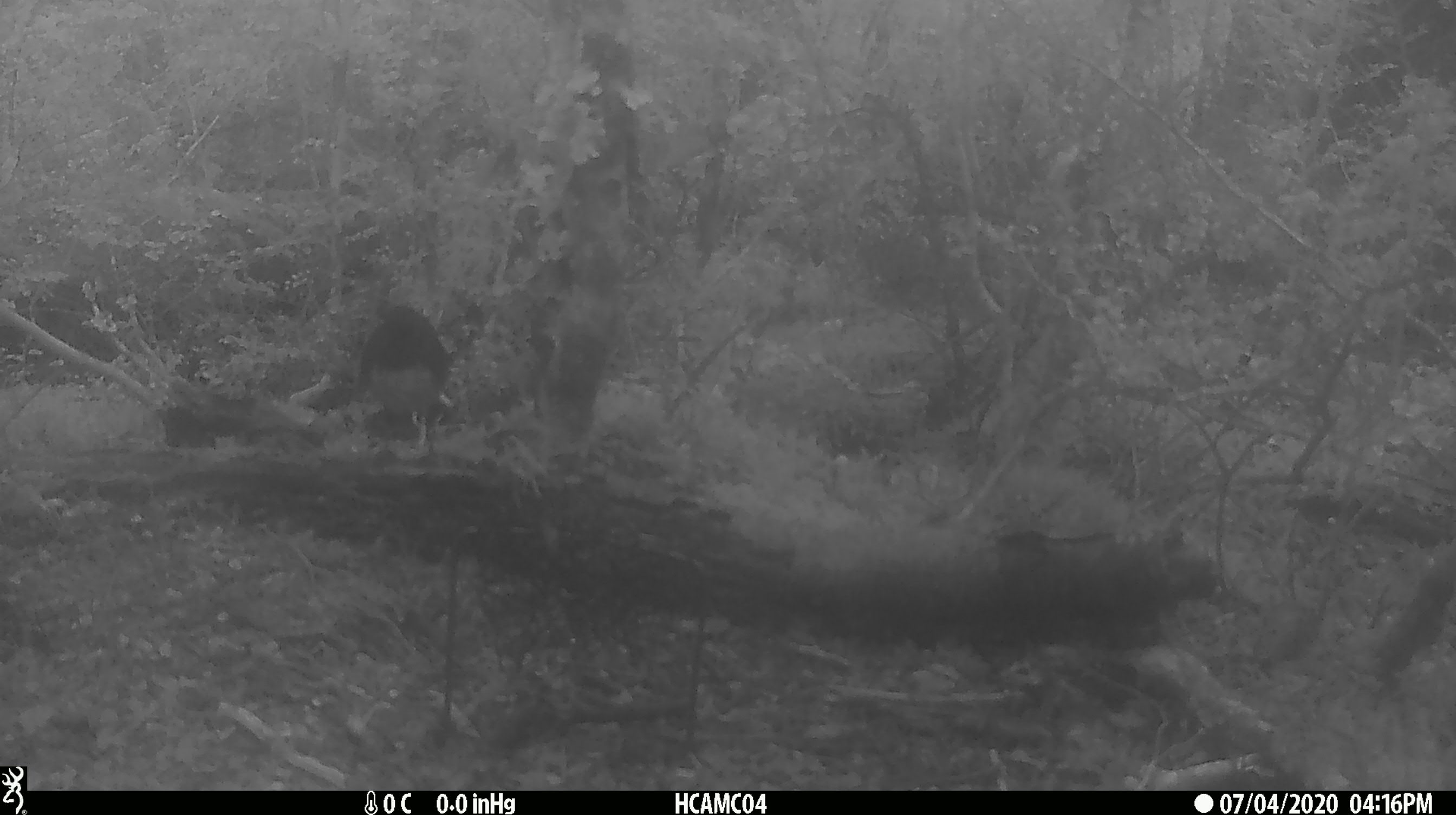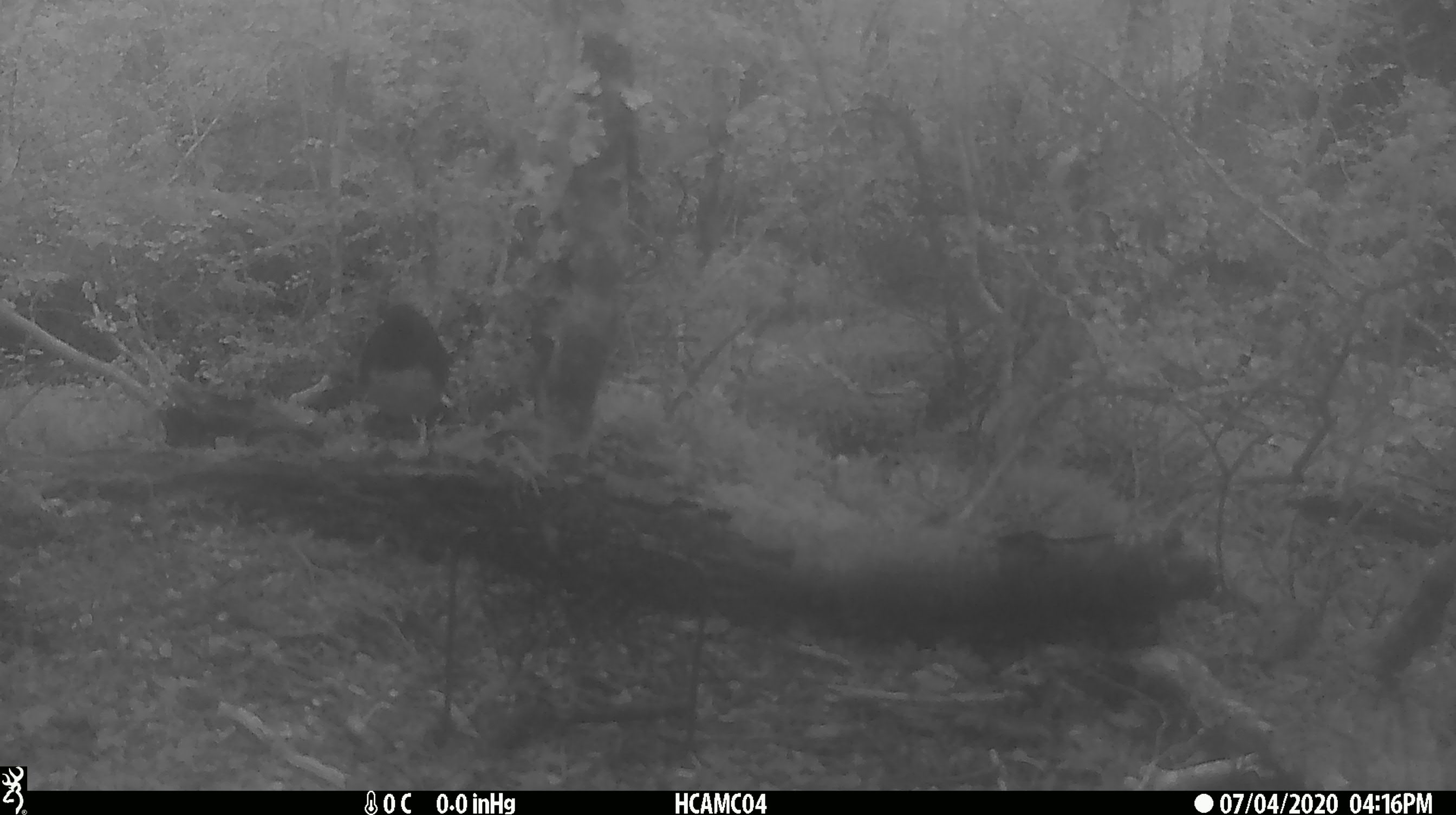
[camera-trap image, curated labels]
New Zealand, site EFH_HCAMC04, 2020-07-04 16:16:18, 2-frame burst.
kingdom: Animalia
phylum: Chordata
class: Aves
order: Passeriformes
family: Petroicidae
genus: Petroica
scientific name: Petroica australis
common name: new zealand robin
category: robin